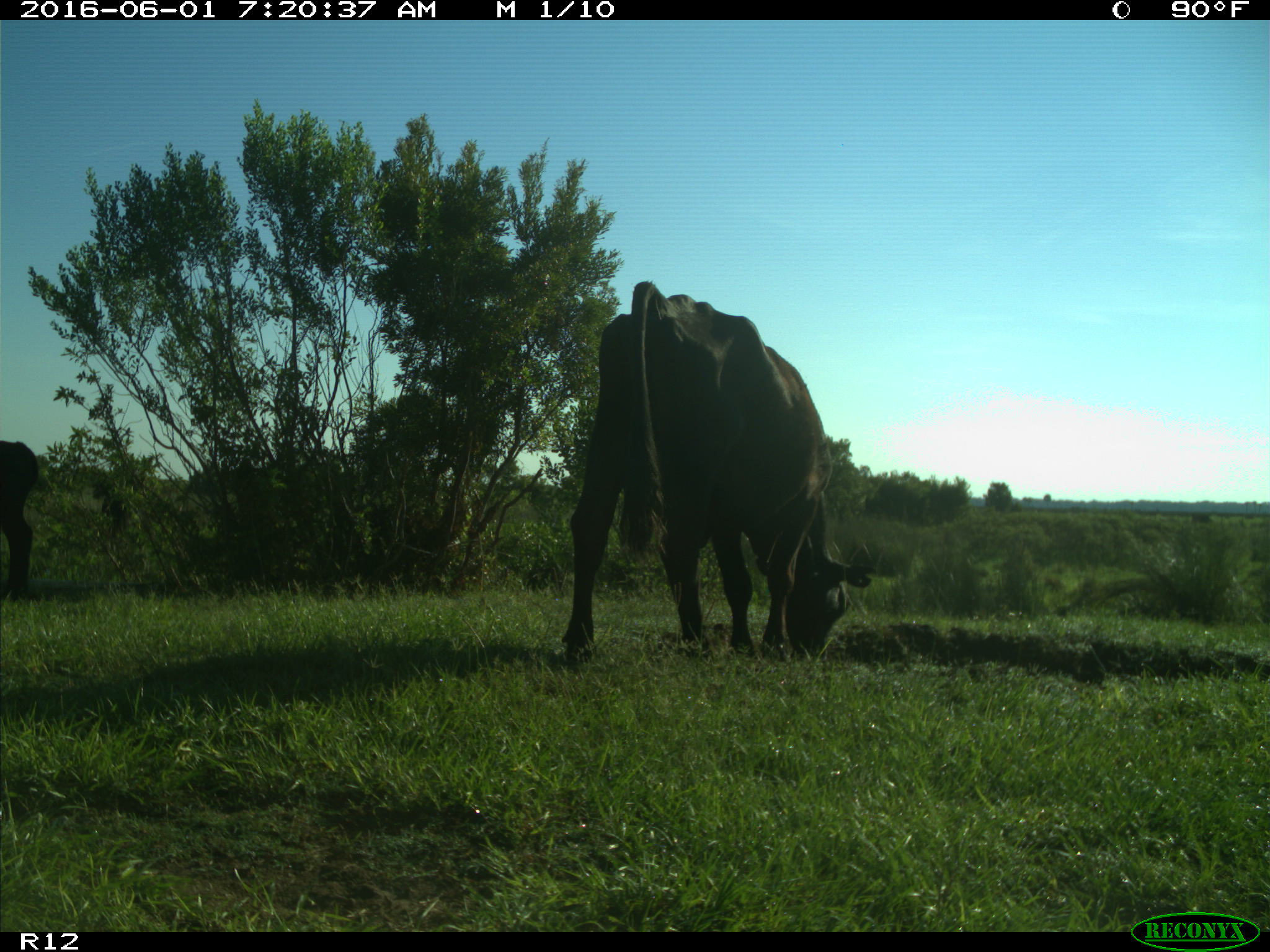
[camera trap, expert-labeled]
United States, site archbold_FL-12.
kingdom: Animalia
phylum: Chordata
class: Mammalia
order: Artiodactyla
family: Bovidae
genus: Bos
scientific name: Bos taurus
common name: domestic cow